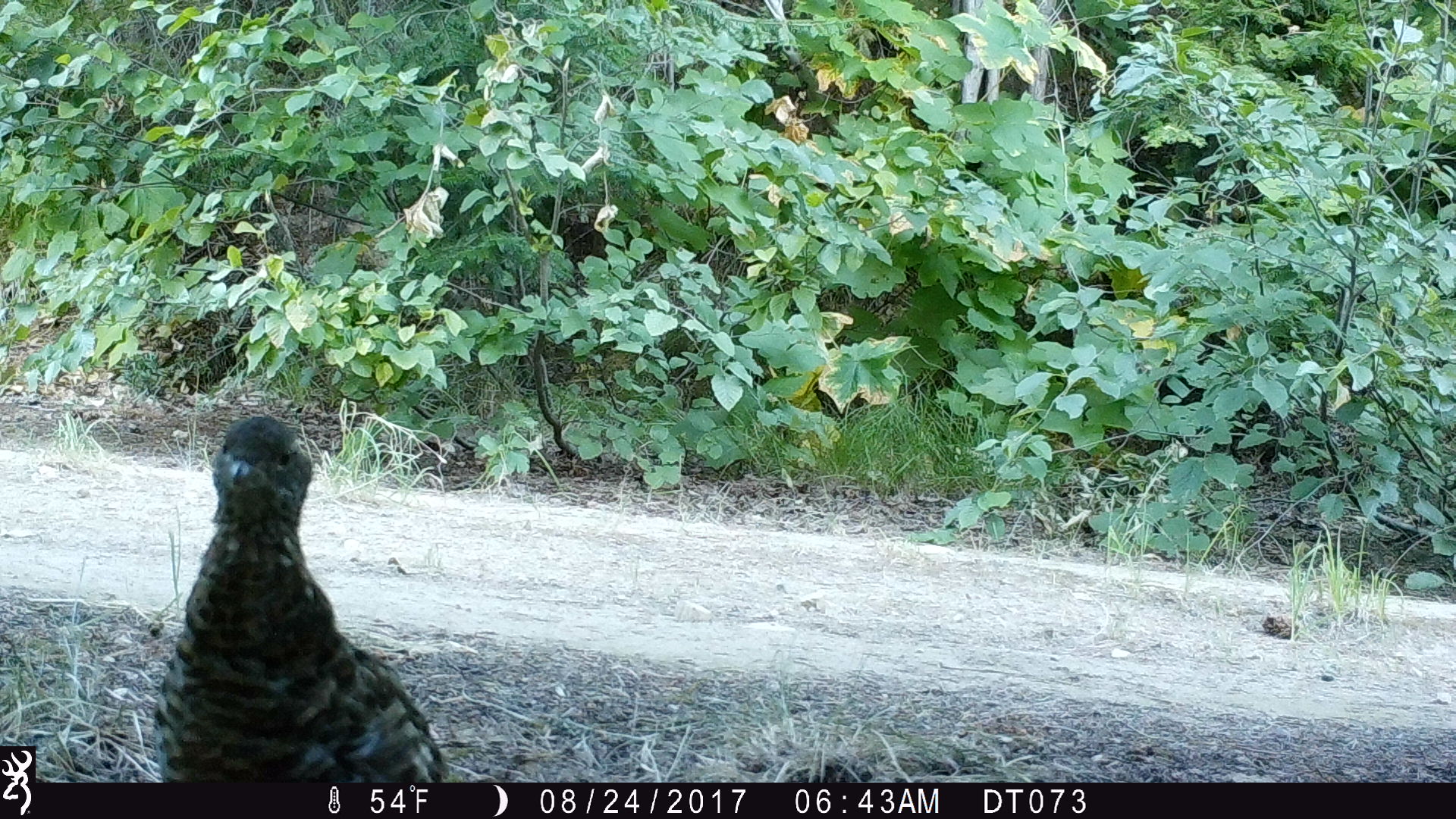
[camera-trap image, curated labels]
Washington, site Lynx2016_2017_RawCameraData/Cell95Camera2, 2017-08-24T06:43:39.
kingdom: Animalia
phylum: Chordata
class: Aves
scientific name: Aves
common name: birds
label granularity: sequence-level